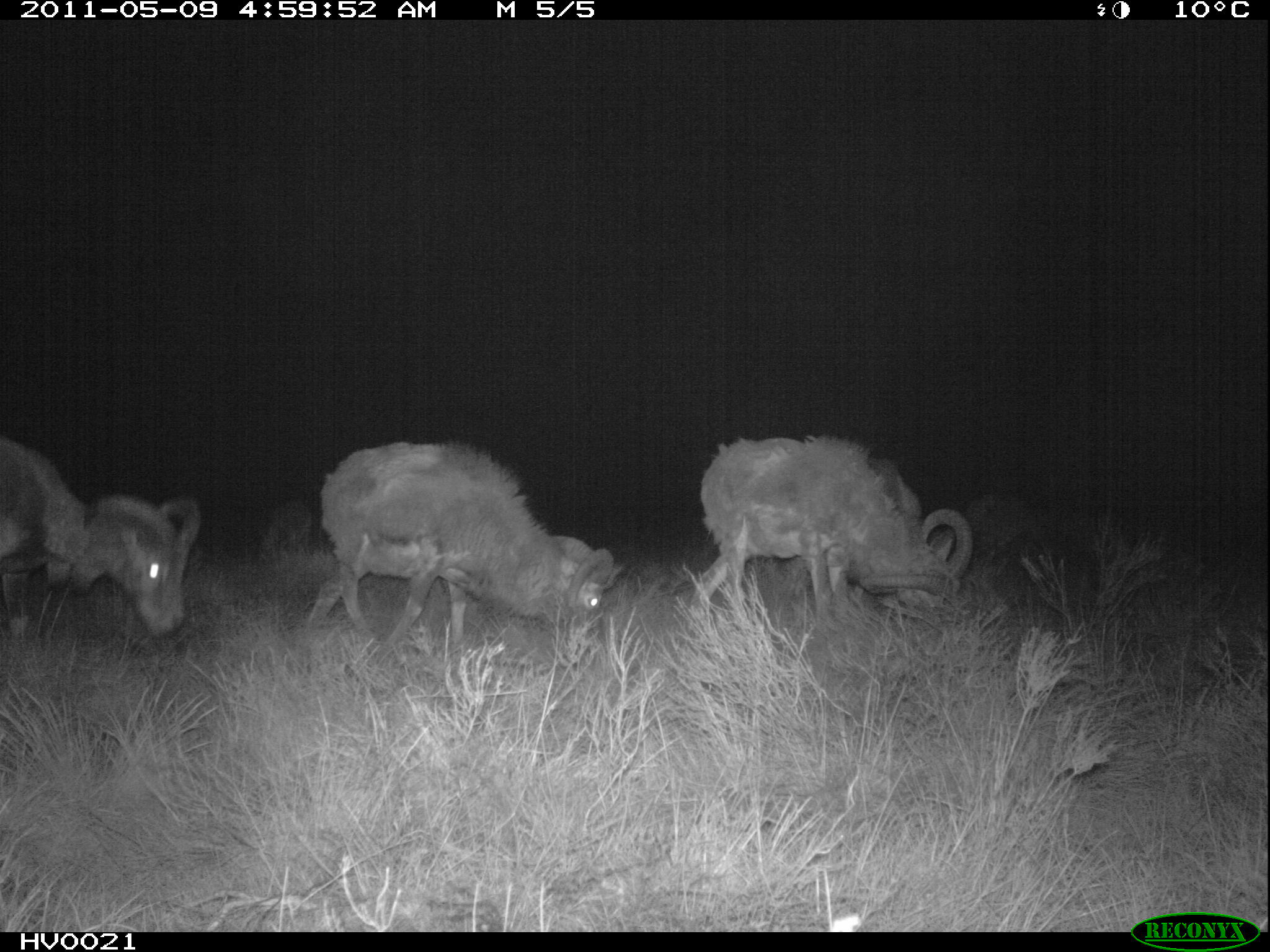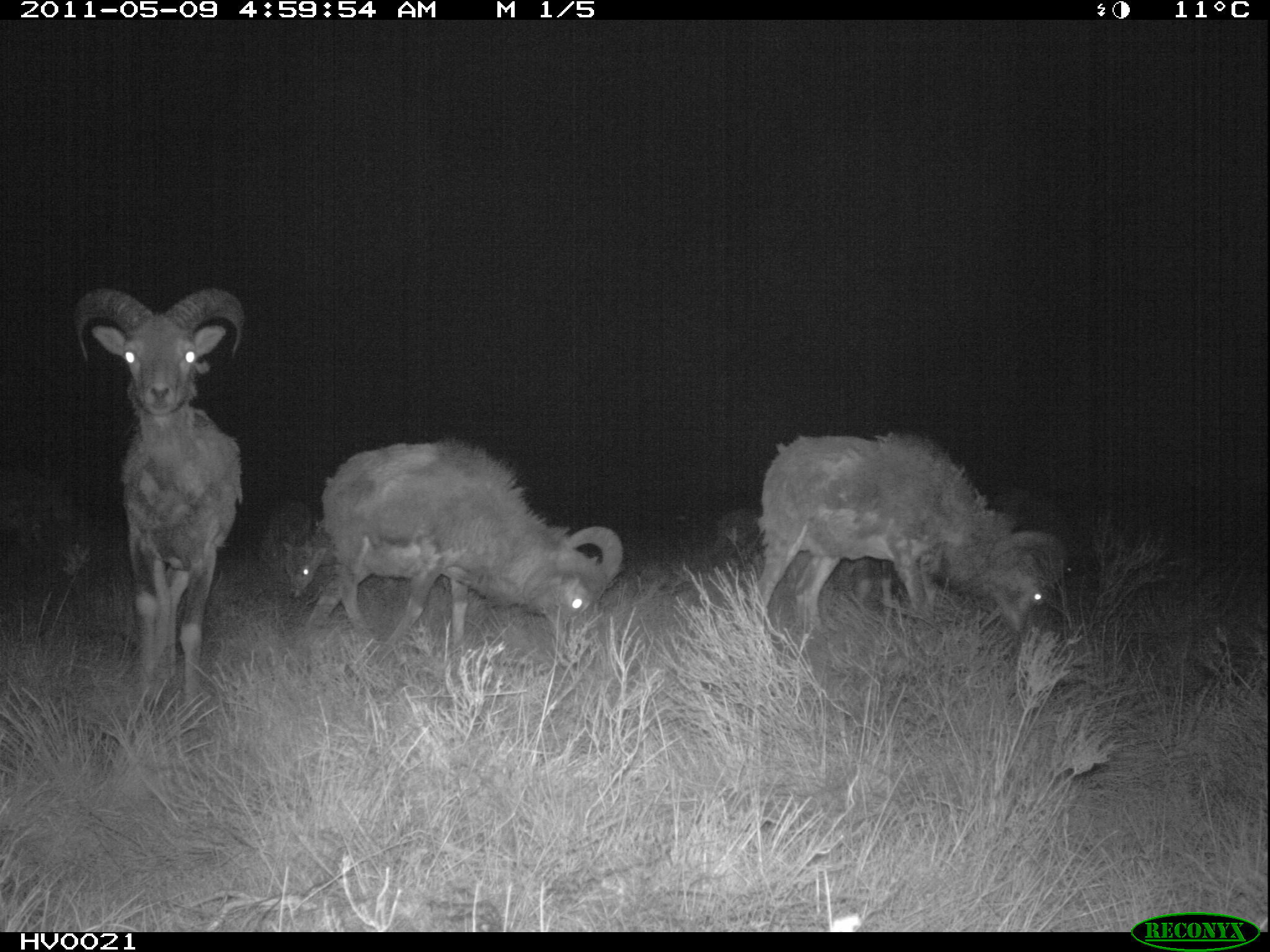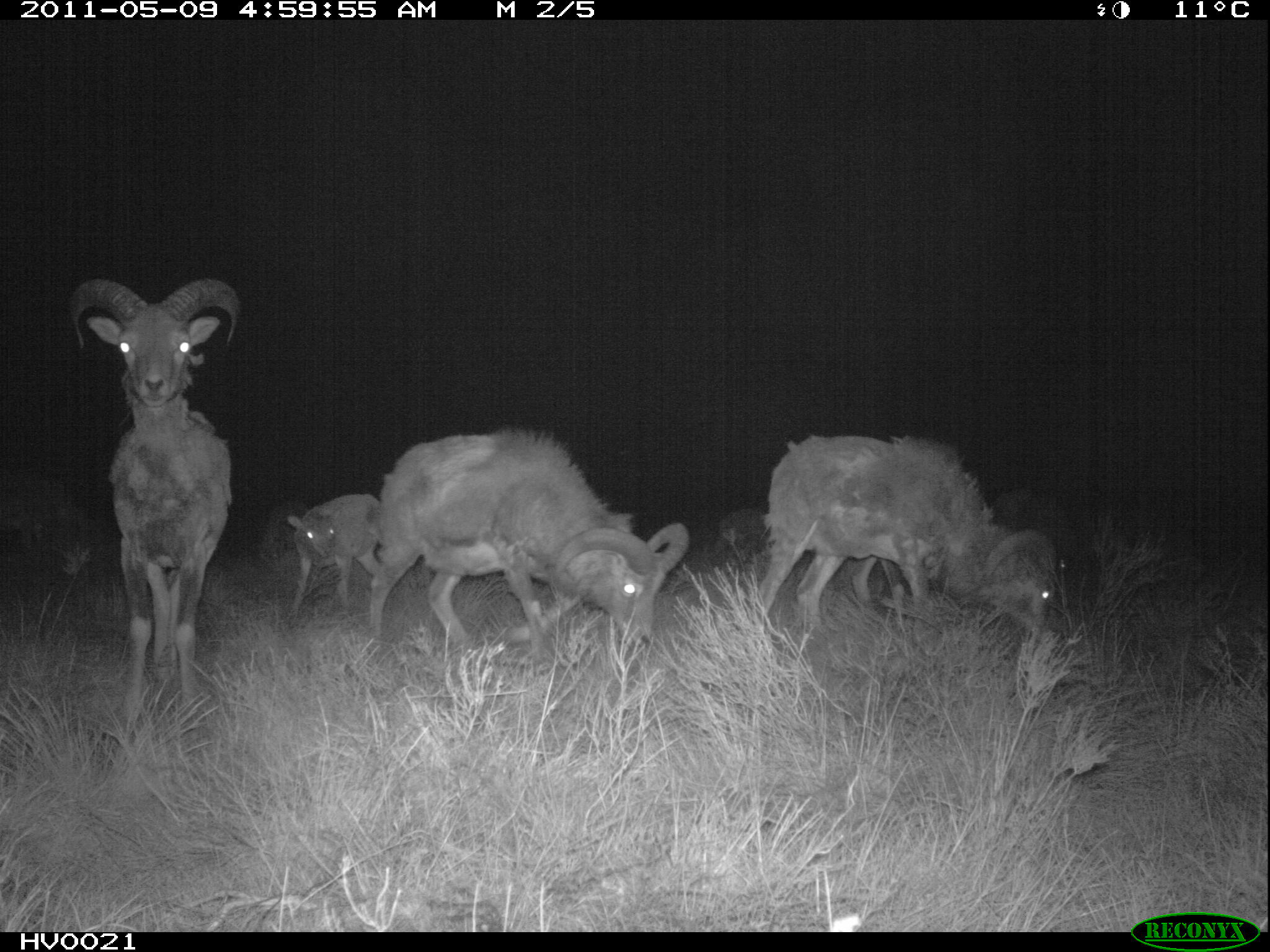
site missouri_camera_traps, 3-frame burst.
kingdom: Animalia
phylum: Chordata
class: Mammalia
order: Artiodactyla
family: Bovidae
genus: Ovis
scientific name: Ovis ammon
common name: mouflon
Mouflon (Ovis ammon). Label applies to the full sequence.